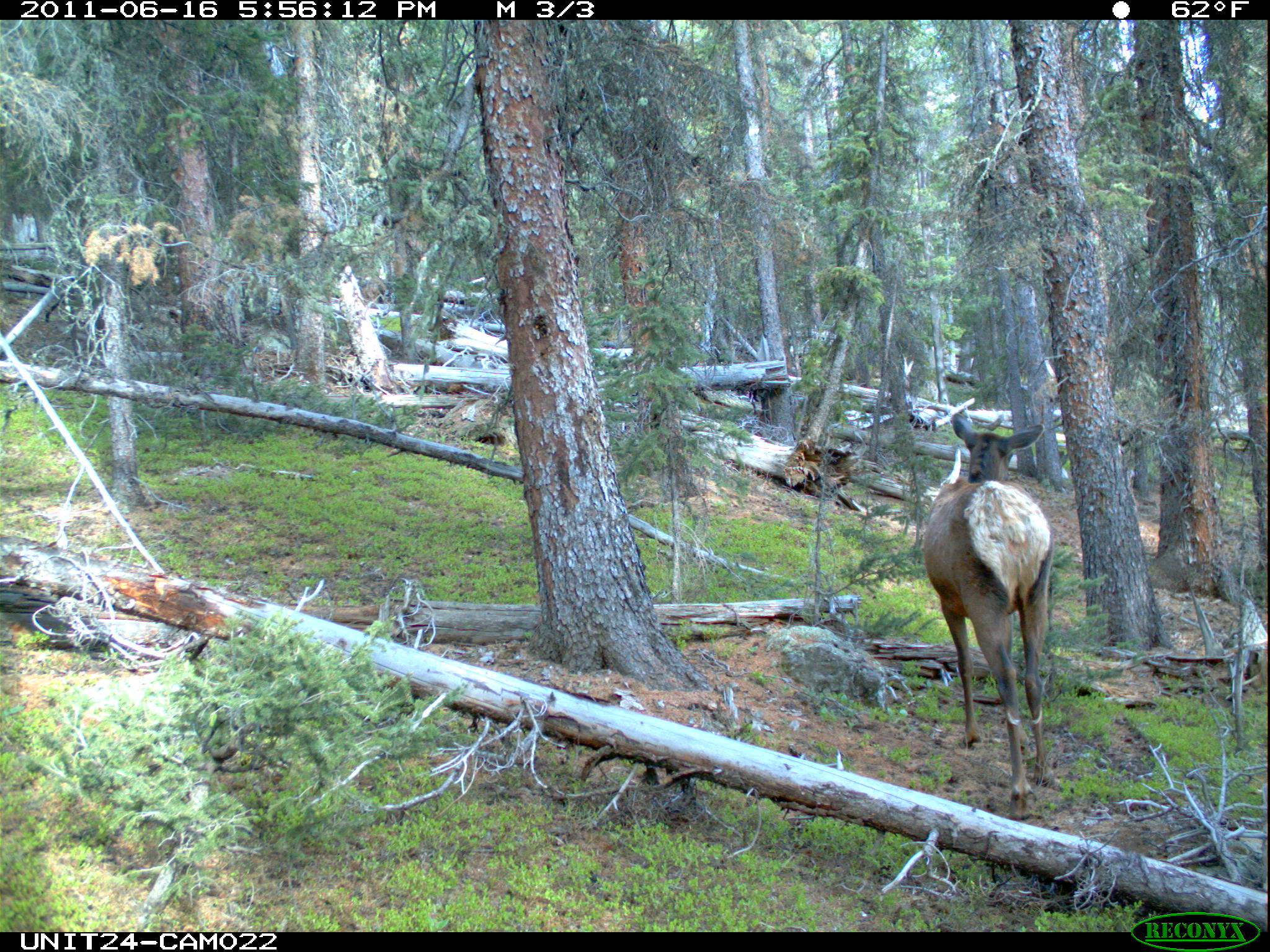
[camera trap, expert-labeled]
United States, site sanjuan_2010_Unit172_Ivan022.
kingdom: Animalia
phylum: Chordata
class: Mammalia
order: Artiodactyla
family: Cervidae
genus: Cervus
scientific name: Cervus elaphus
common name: red deer